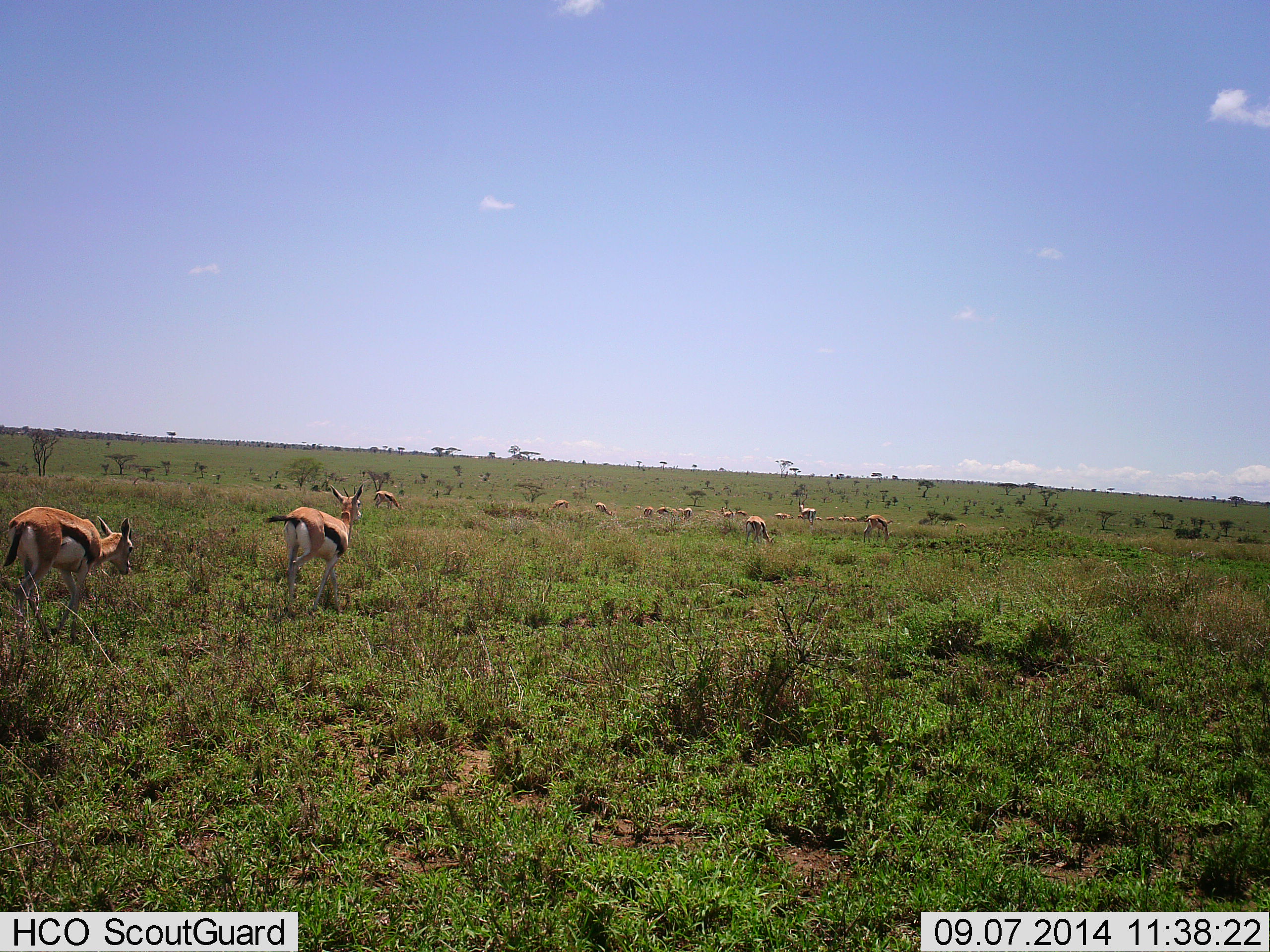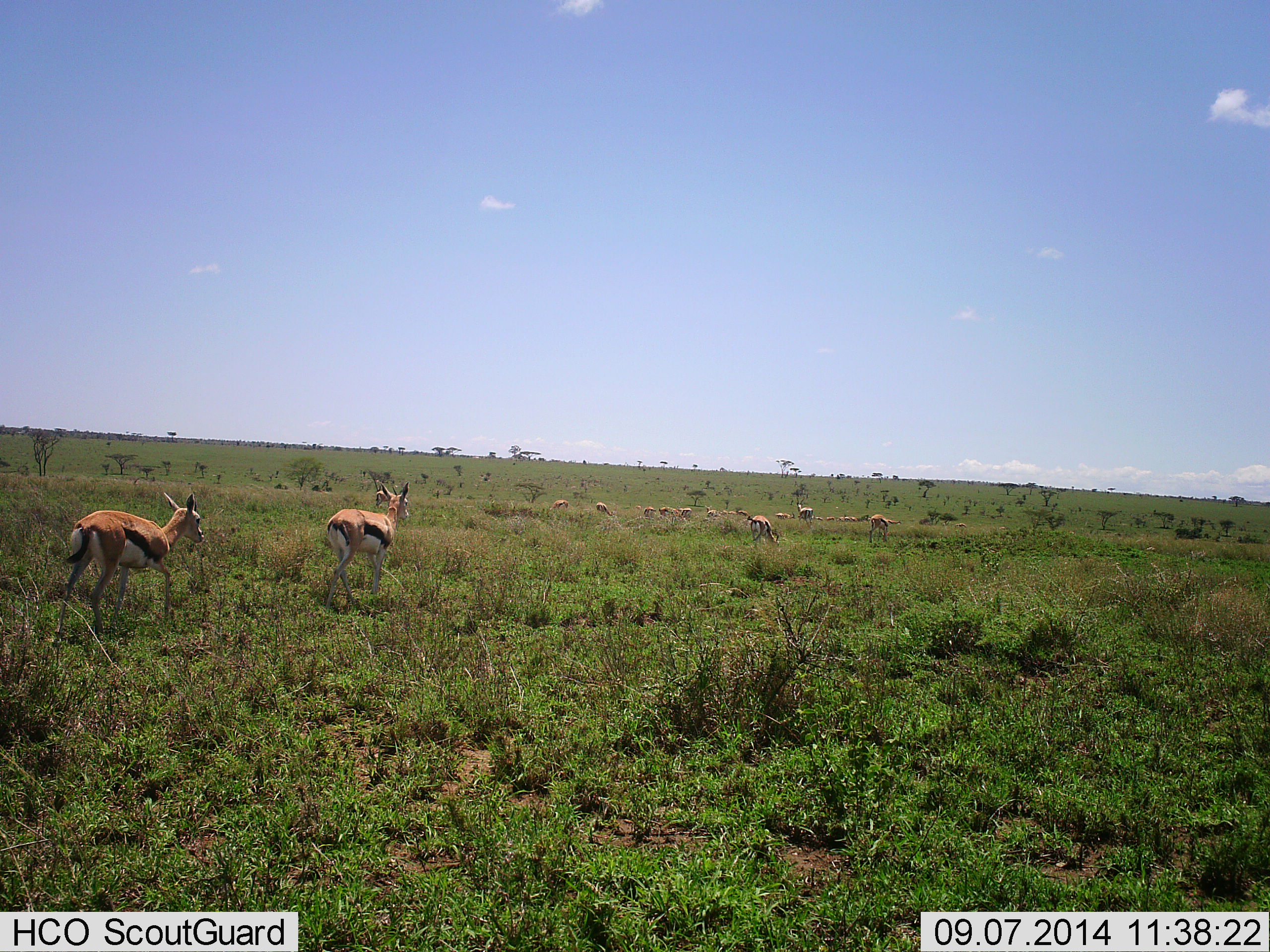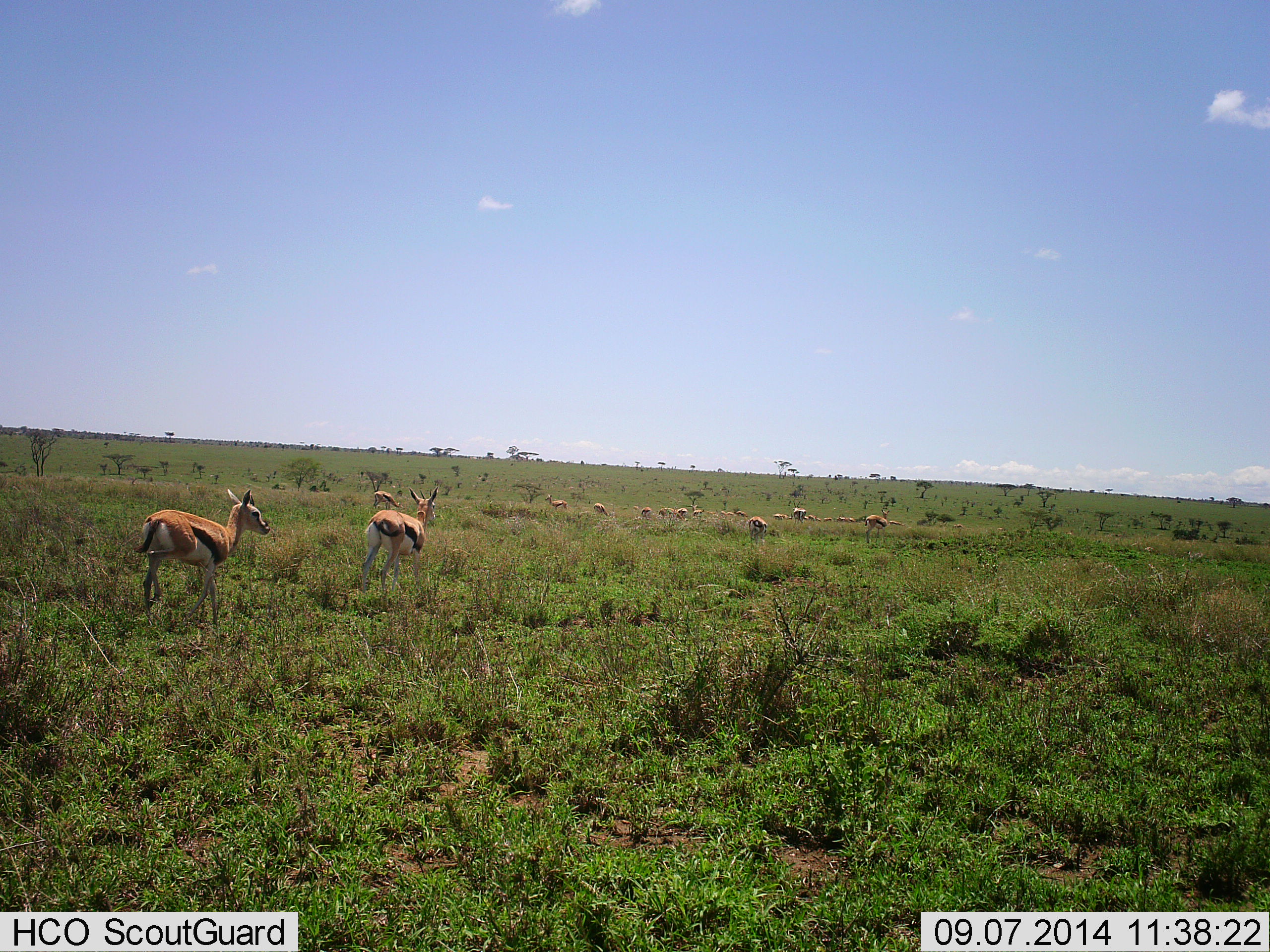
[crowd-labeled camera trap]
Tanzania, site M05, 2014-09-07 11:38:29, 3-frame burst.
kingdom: Animalia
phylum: Chordata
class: Mammalia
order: Artiodactyla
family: Bovidae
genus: Eudorcas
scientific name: Eudorcas thomsonii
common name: thomson's gazelle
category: gazellethomsons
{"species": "gazellethomsons (thomson's gazelle) (Eudorcas thomsonii)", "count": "11-50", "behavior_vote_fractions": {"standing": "36%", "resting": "0%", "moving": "91%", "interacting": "0%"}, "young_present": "0%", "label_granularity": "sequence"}